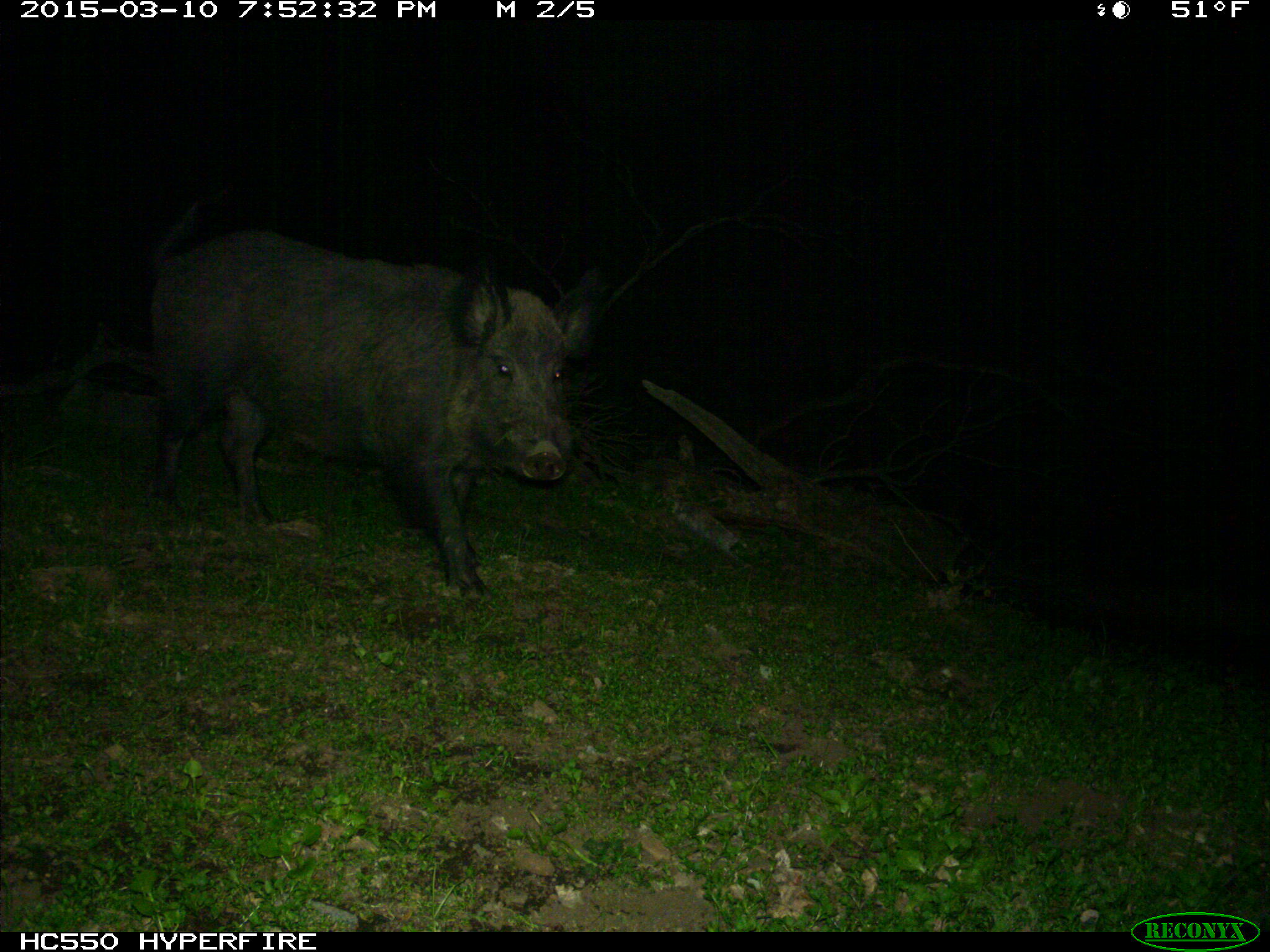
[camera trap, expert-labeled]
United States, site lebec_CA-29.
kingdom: Animalia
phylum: Chordata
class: Mammalia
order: Artiodactyla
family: Suidae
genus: Sus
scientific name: Sus scrofa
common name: wild boar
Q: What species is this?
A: Sus scrofa (wild boar).